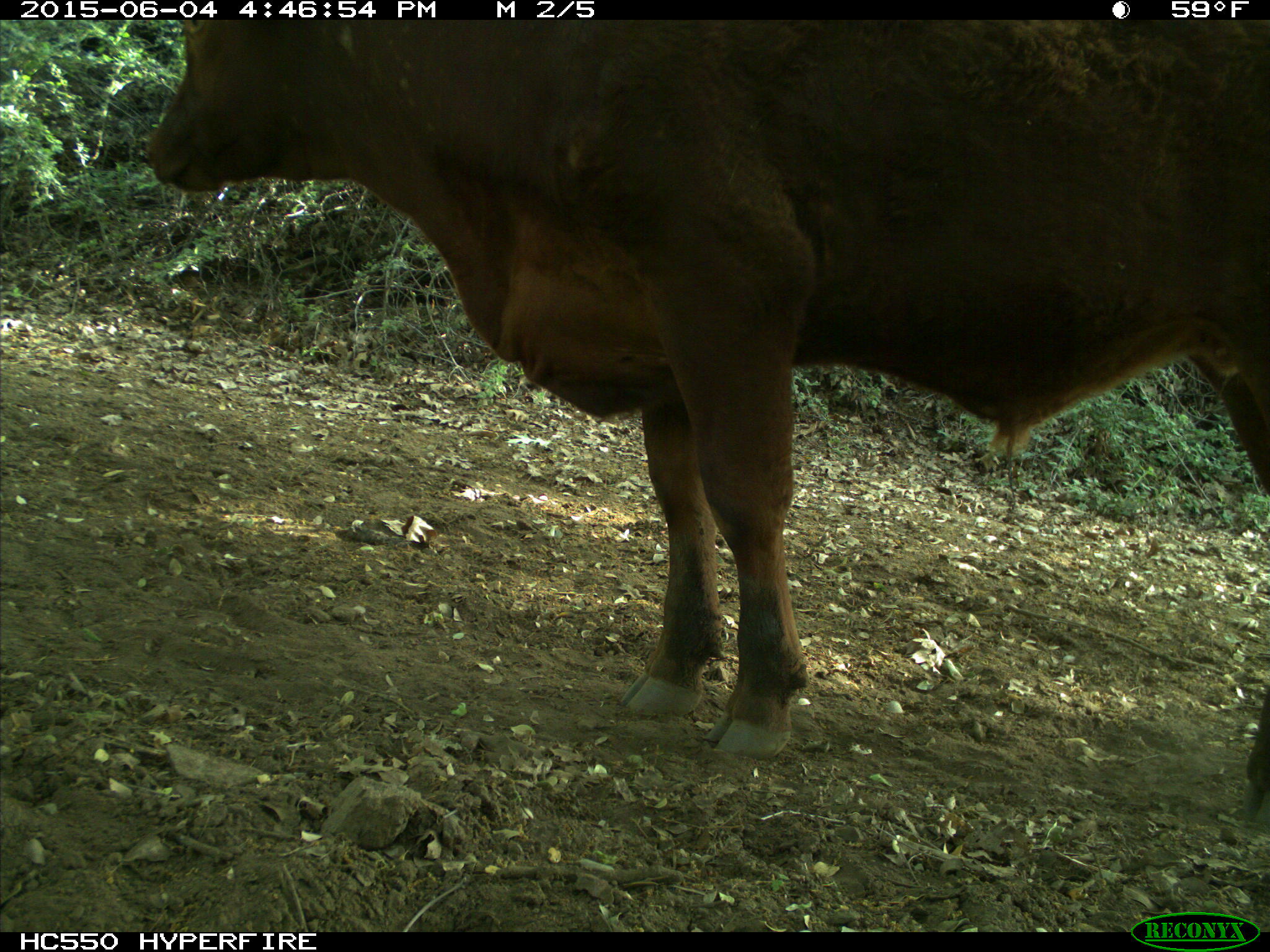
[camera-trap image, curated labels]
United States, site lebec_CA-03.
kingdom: Animalia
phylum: Chordata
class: Mammalia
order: Artiodactyla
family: Bovidae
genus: Bos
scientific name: Bos taurus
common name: domestic cow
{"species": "Bos taurus (domestic cow)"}